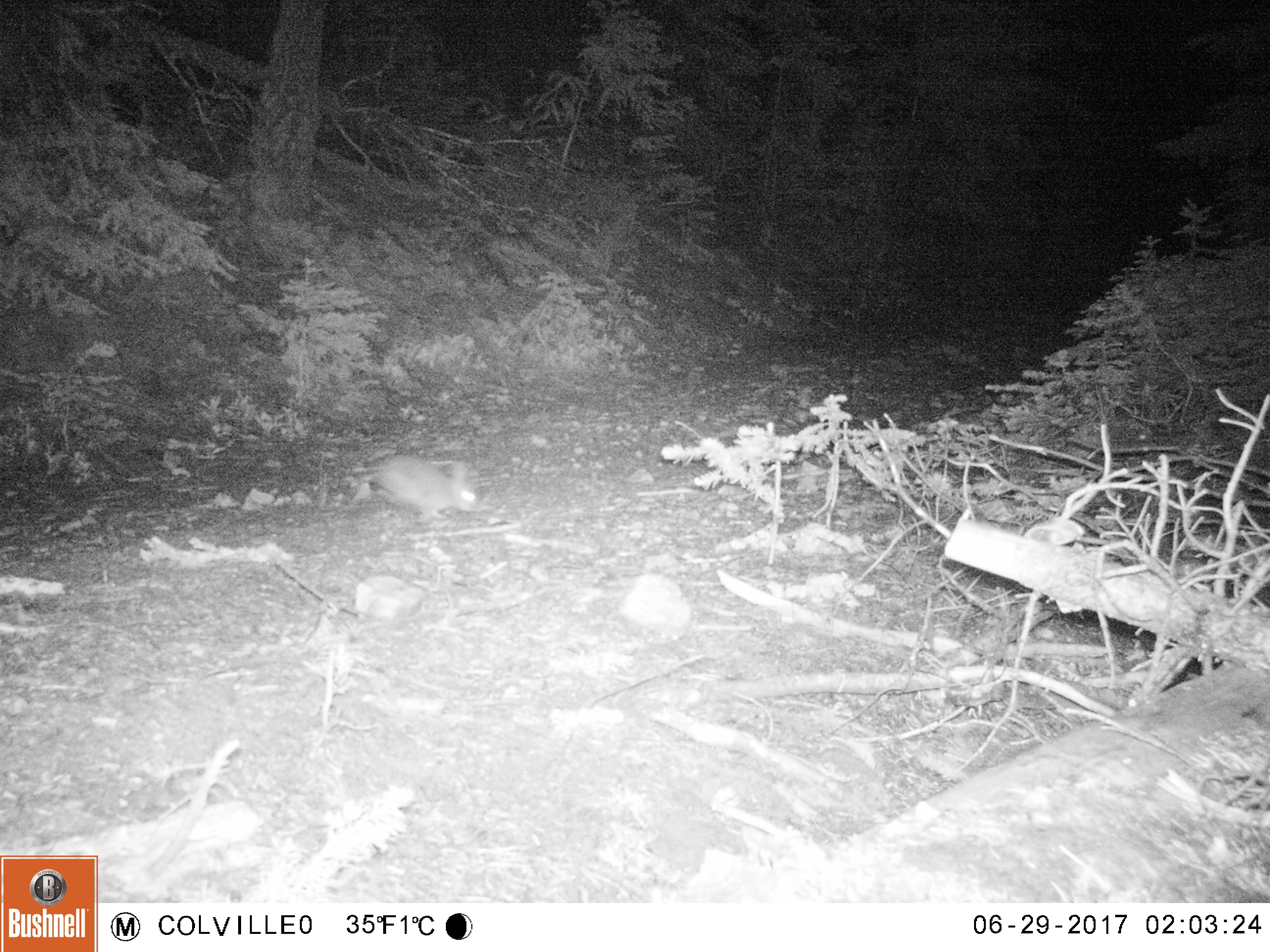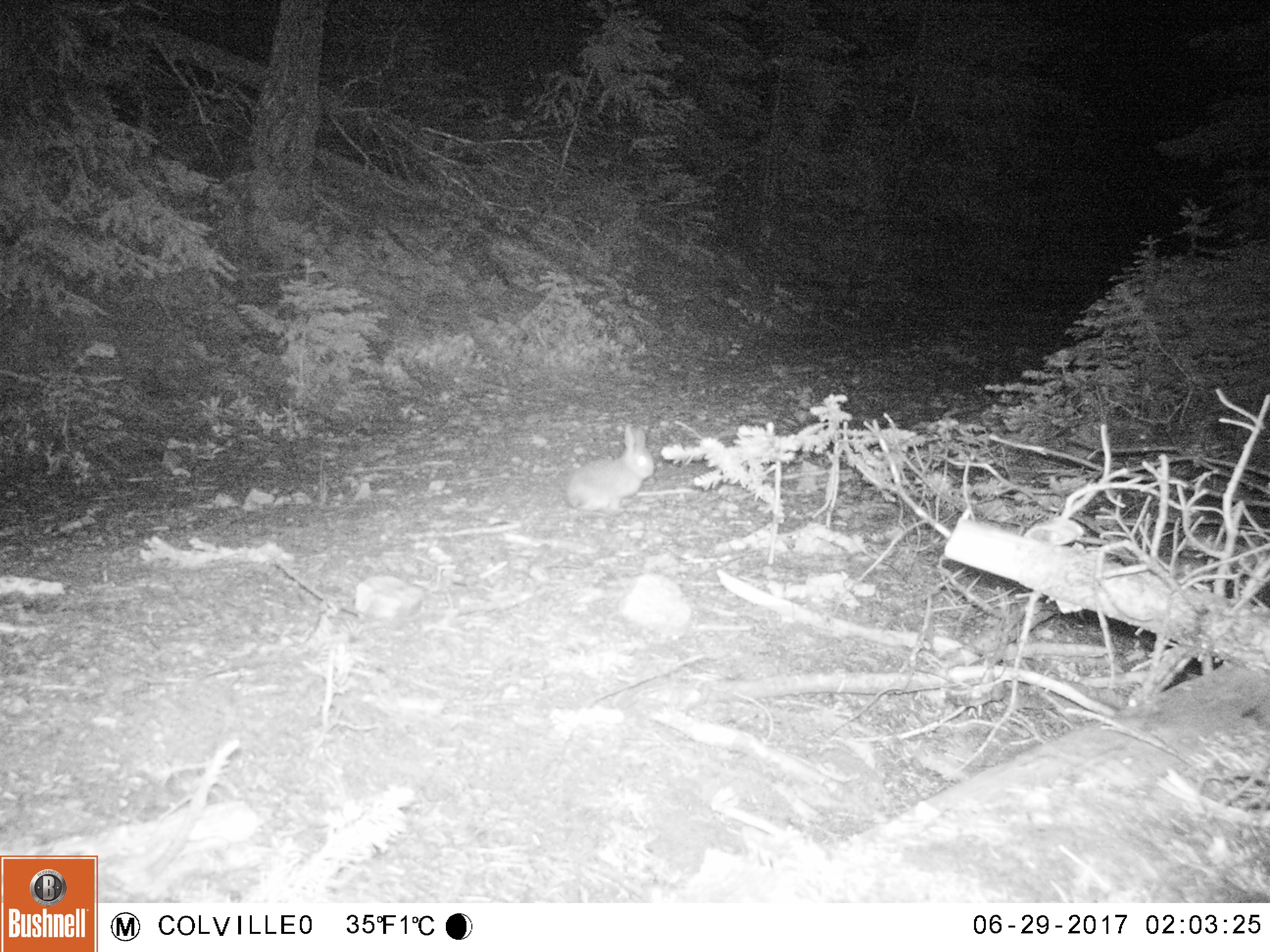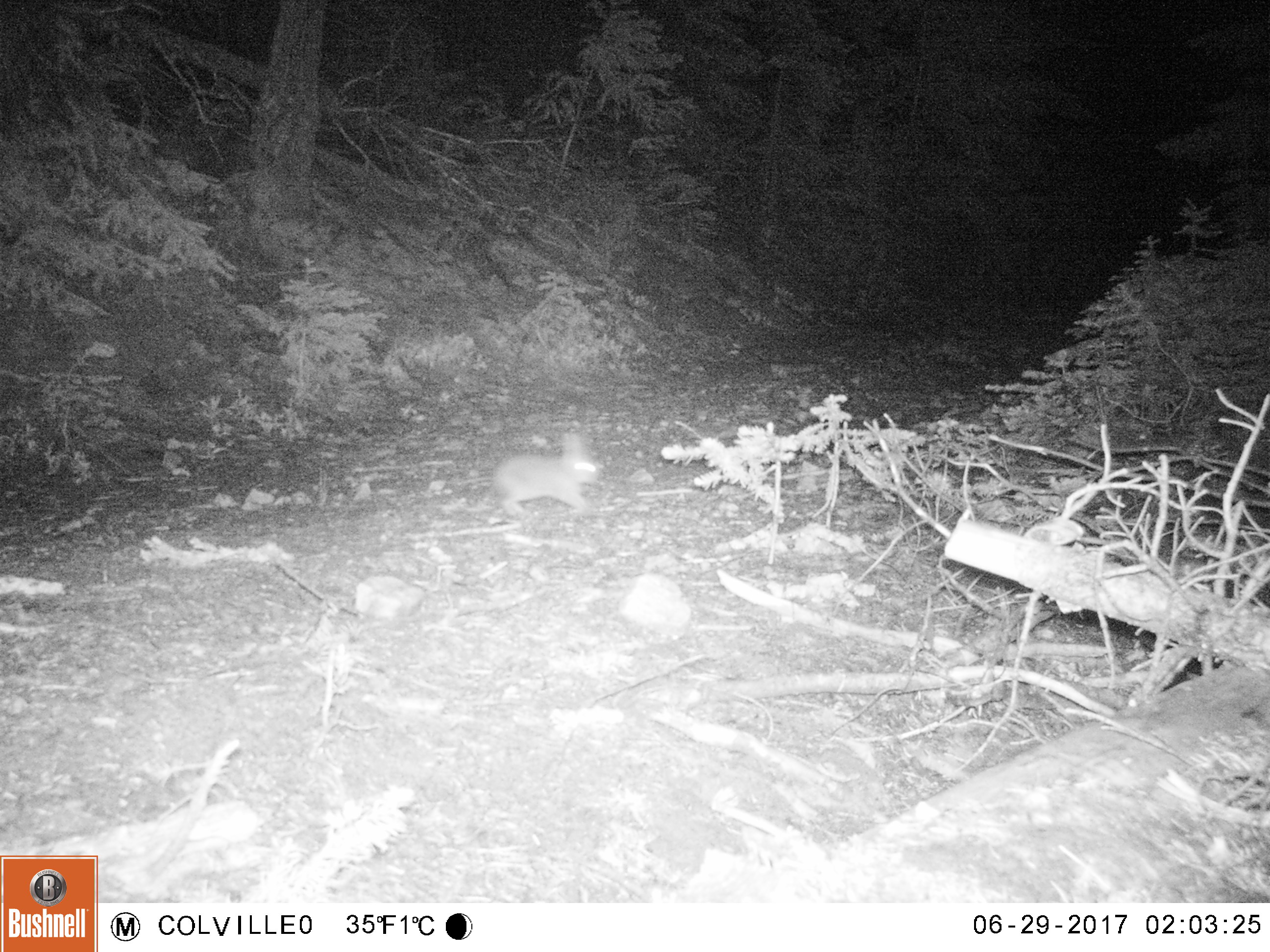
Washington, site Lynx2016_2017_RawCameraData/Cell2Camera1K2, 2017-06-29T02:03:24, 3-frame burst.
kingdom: Animalia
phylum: Chordata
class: Mammalia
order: Lagomorpha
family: Leporidae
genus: Lepus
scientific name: Lepus americanus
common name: snowshoe hare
Lepus americanus (snowshoe hare). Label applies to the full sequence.